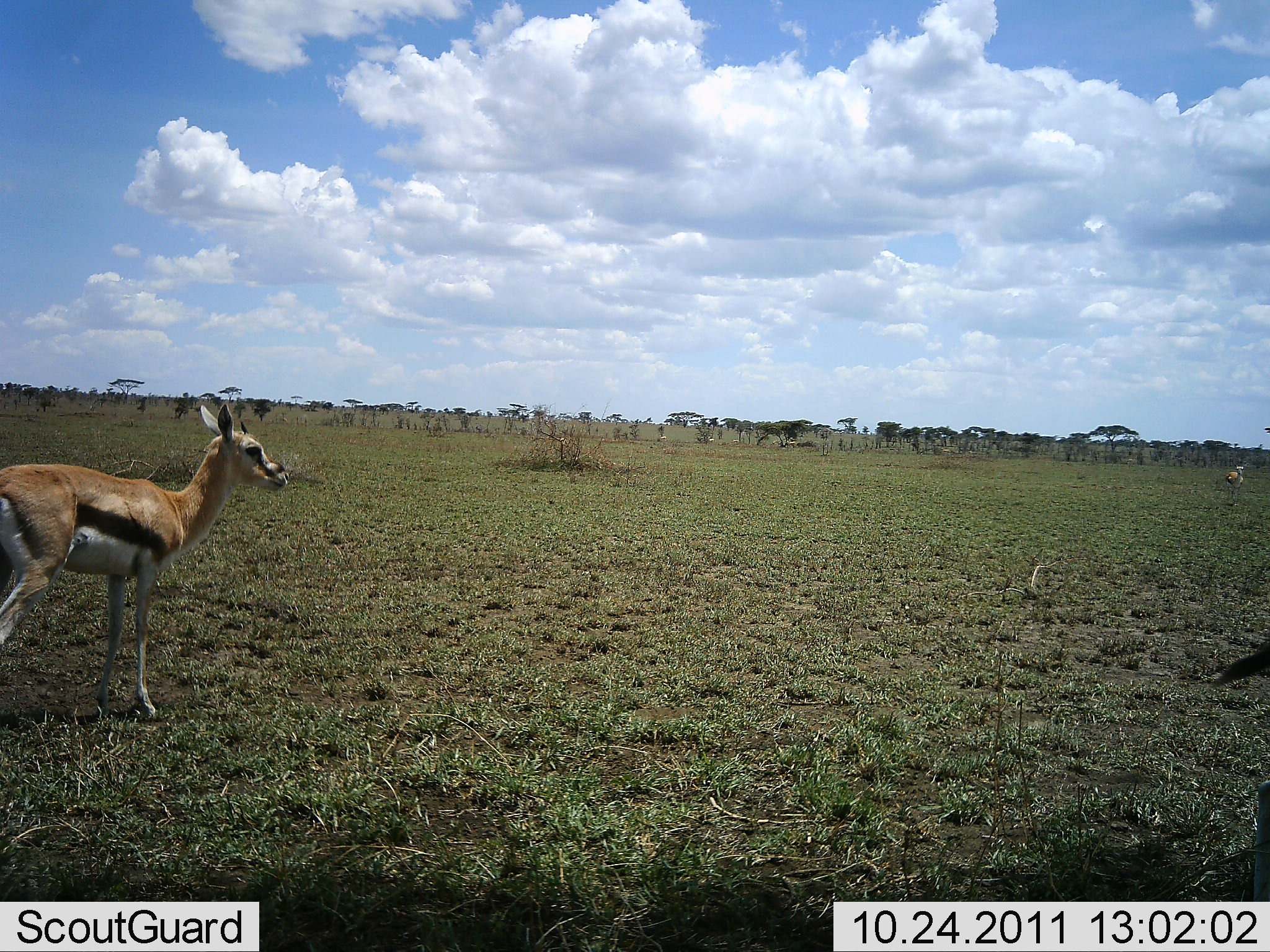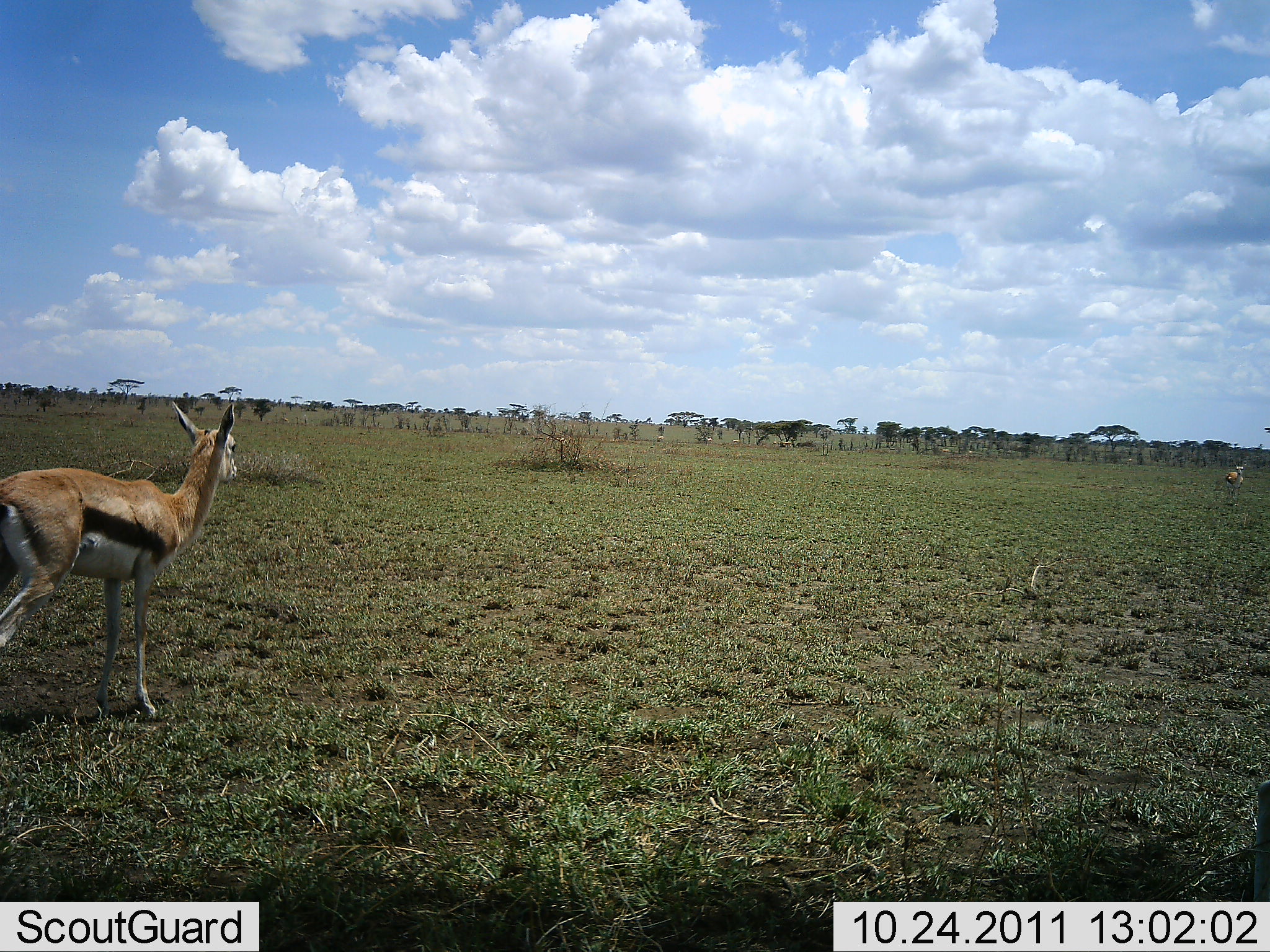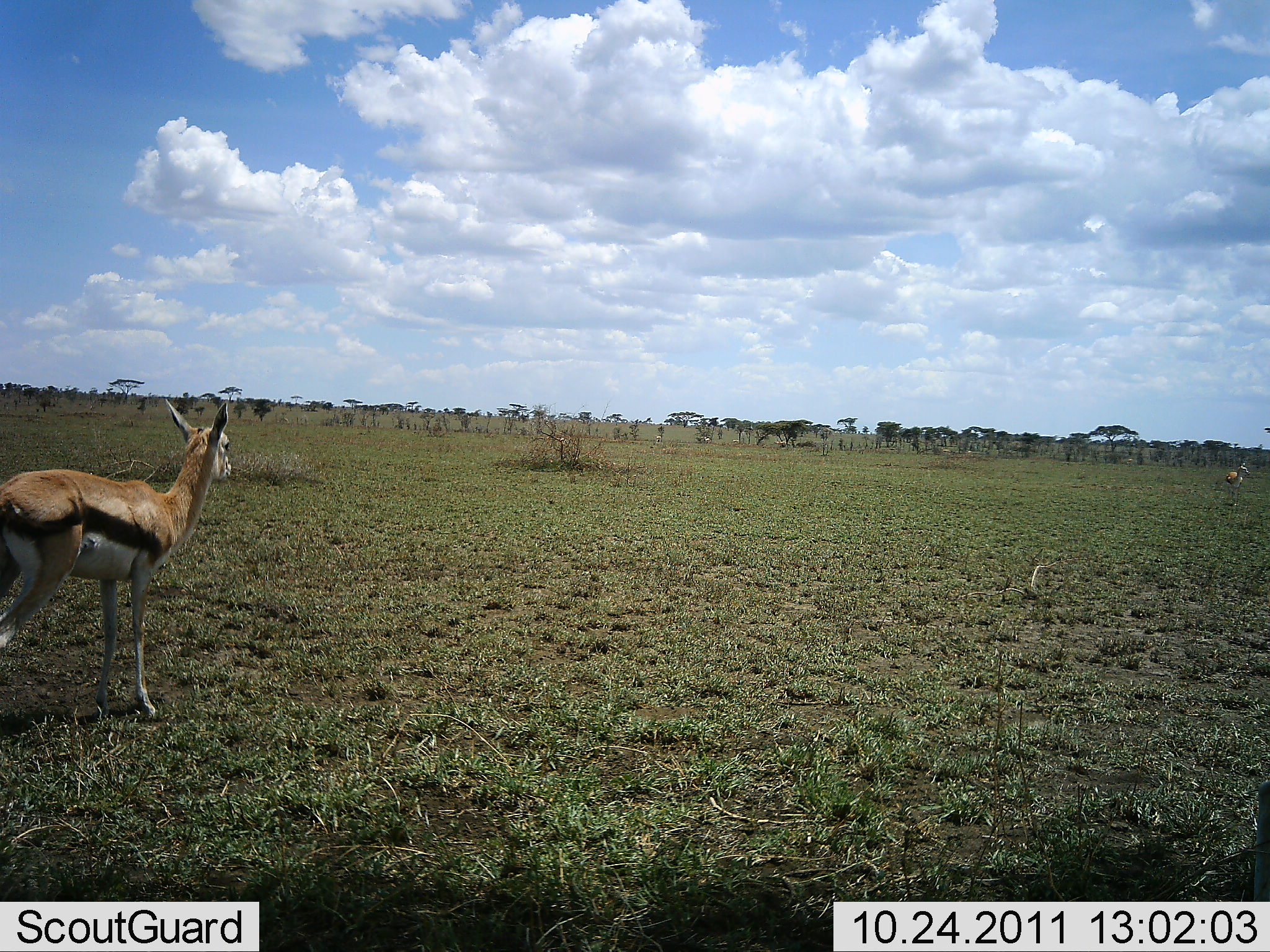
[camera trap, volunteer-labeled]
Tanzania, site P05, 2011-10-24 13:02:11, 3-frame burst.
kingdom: Animalia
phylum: Chordata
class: Mammalia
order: Artiodactyla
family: Bovidae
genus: Eudorcas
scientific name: Eudorcas thomsonii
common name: thomson's gazelle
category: gazellethomsons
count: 2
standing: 92%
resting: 8%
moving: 23%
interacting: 0%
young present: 0%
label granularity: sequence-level